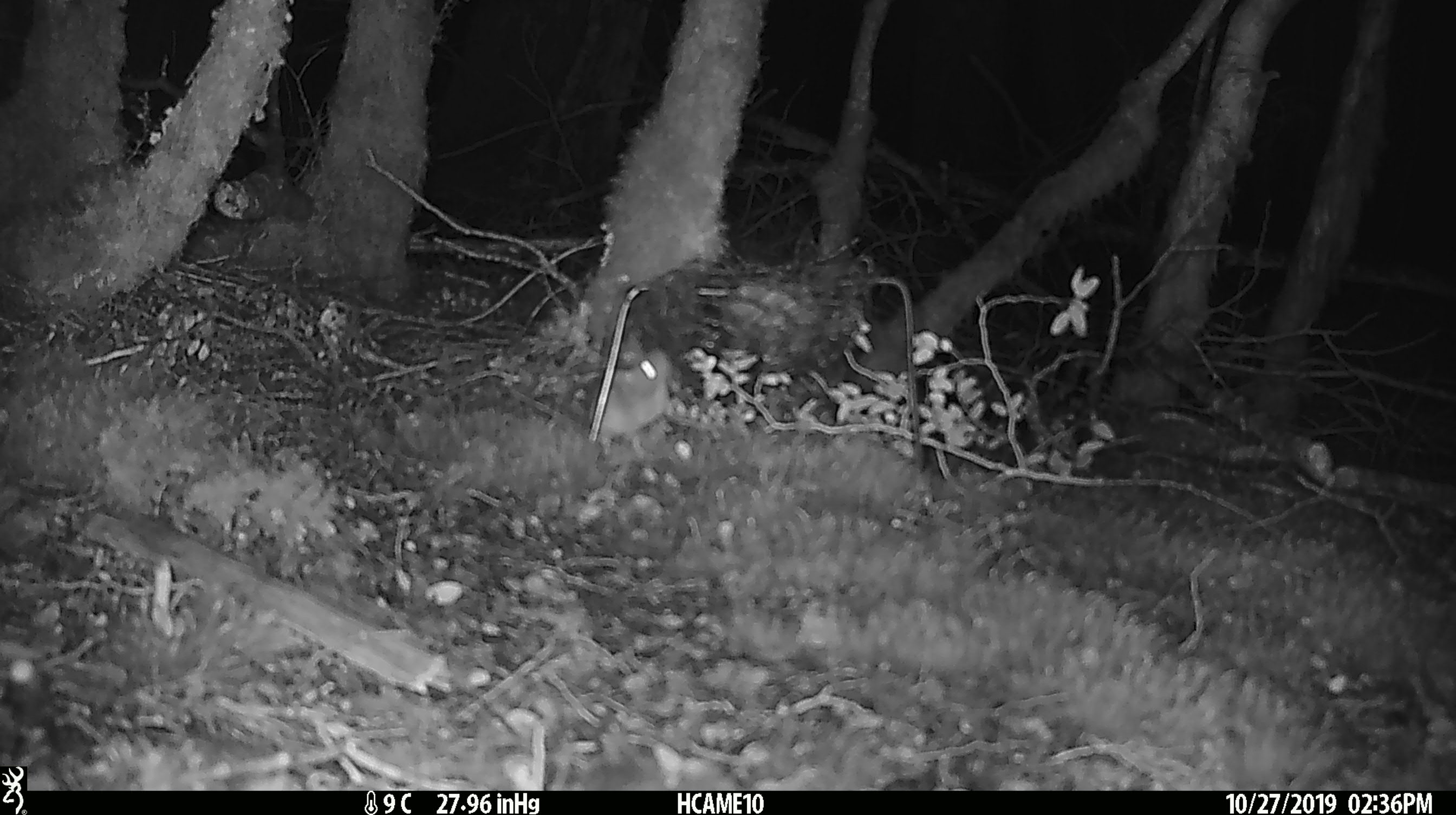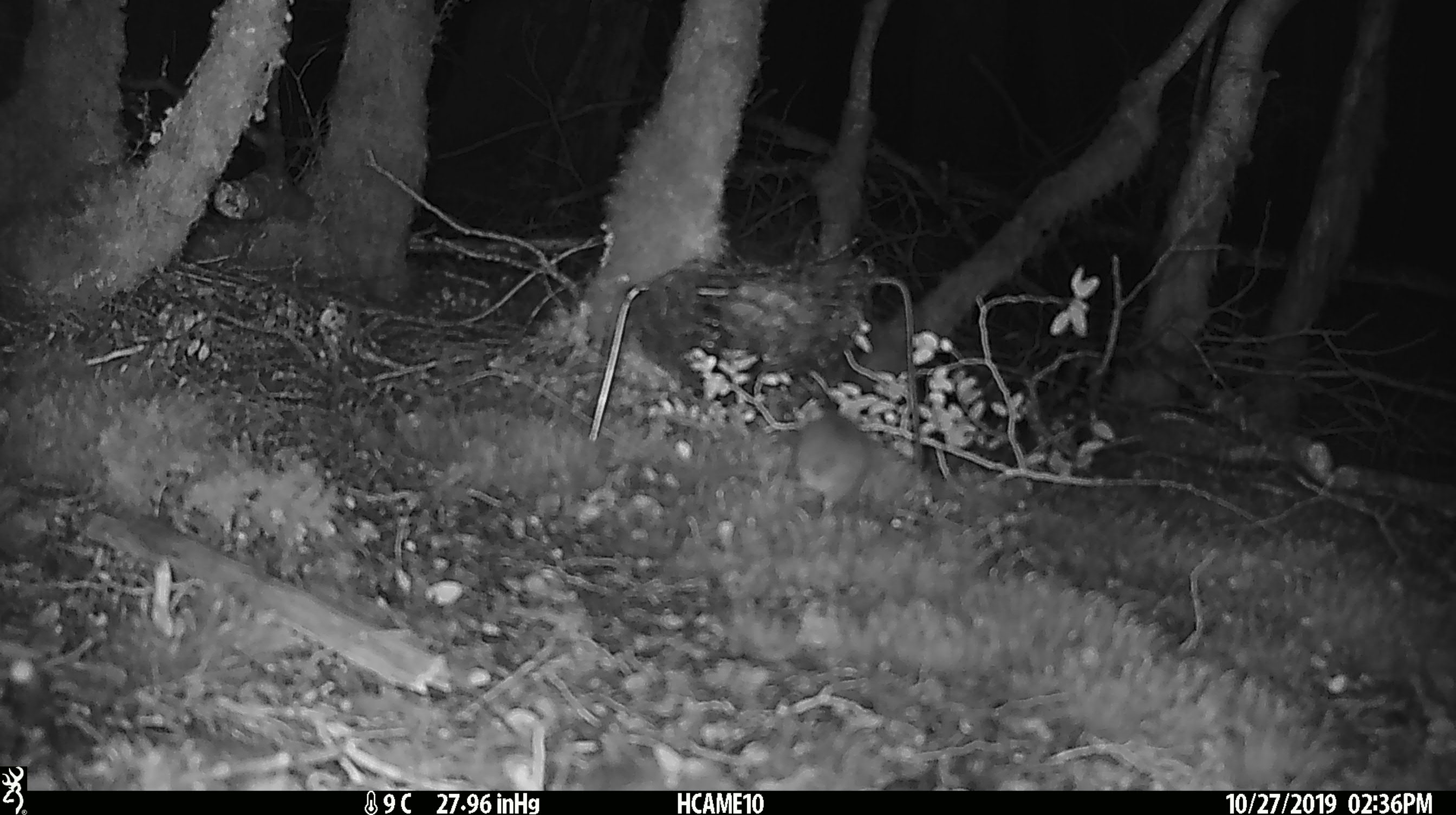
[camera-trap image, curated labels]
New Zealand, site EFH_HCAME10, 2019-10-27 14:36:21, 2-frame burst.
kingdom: Animalia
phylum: Chordata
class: Mammalia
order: Rodentia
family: Muridae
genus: Mus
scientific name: Mus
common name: mouse